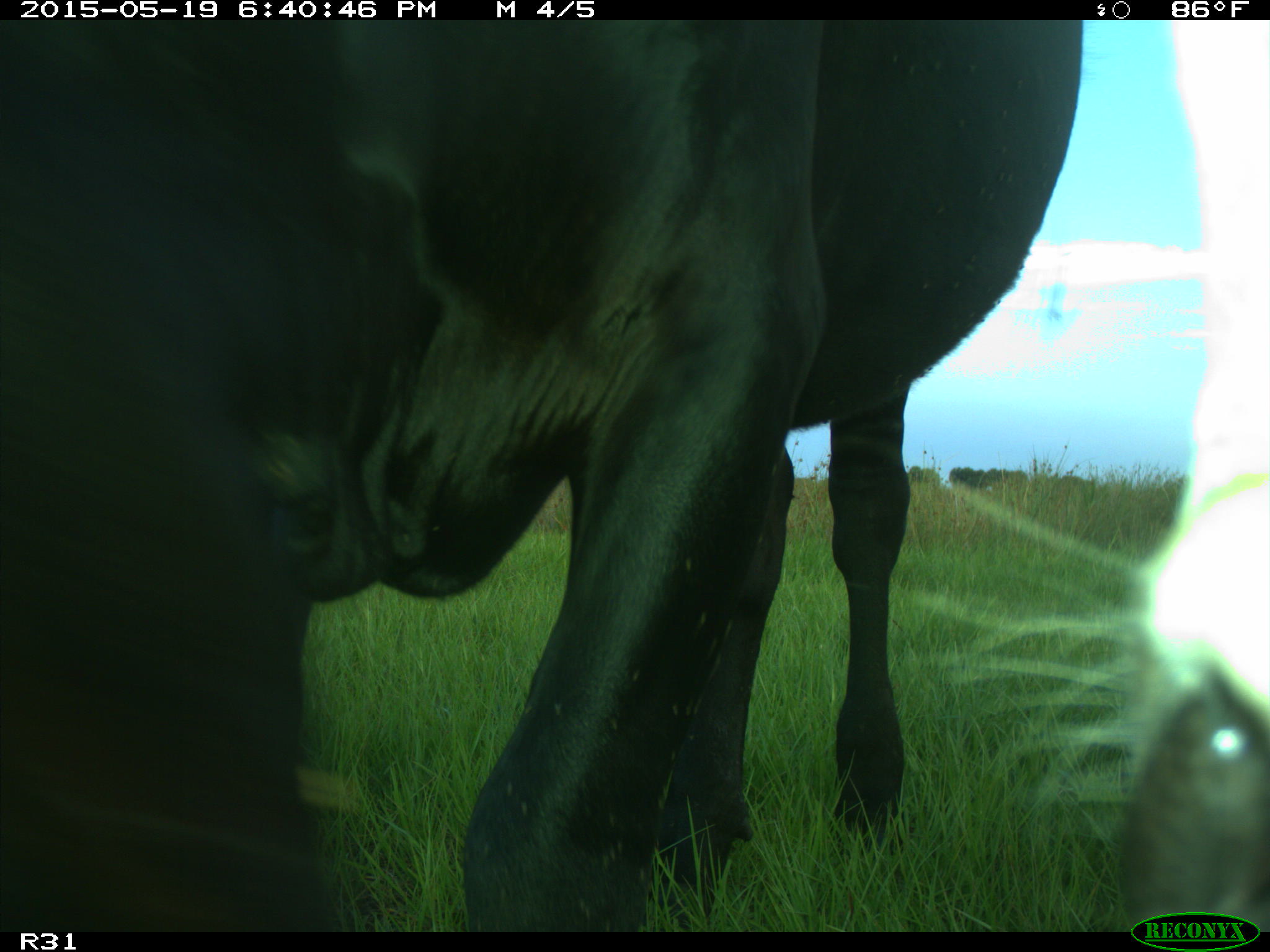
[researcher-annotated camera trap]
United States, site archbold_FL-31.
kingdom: Animalia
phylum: Chordata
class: Mammalia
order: Artiodactyla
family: Bovidae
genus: Bos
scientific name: Bos taurus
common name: domestic cow